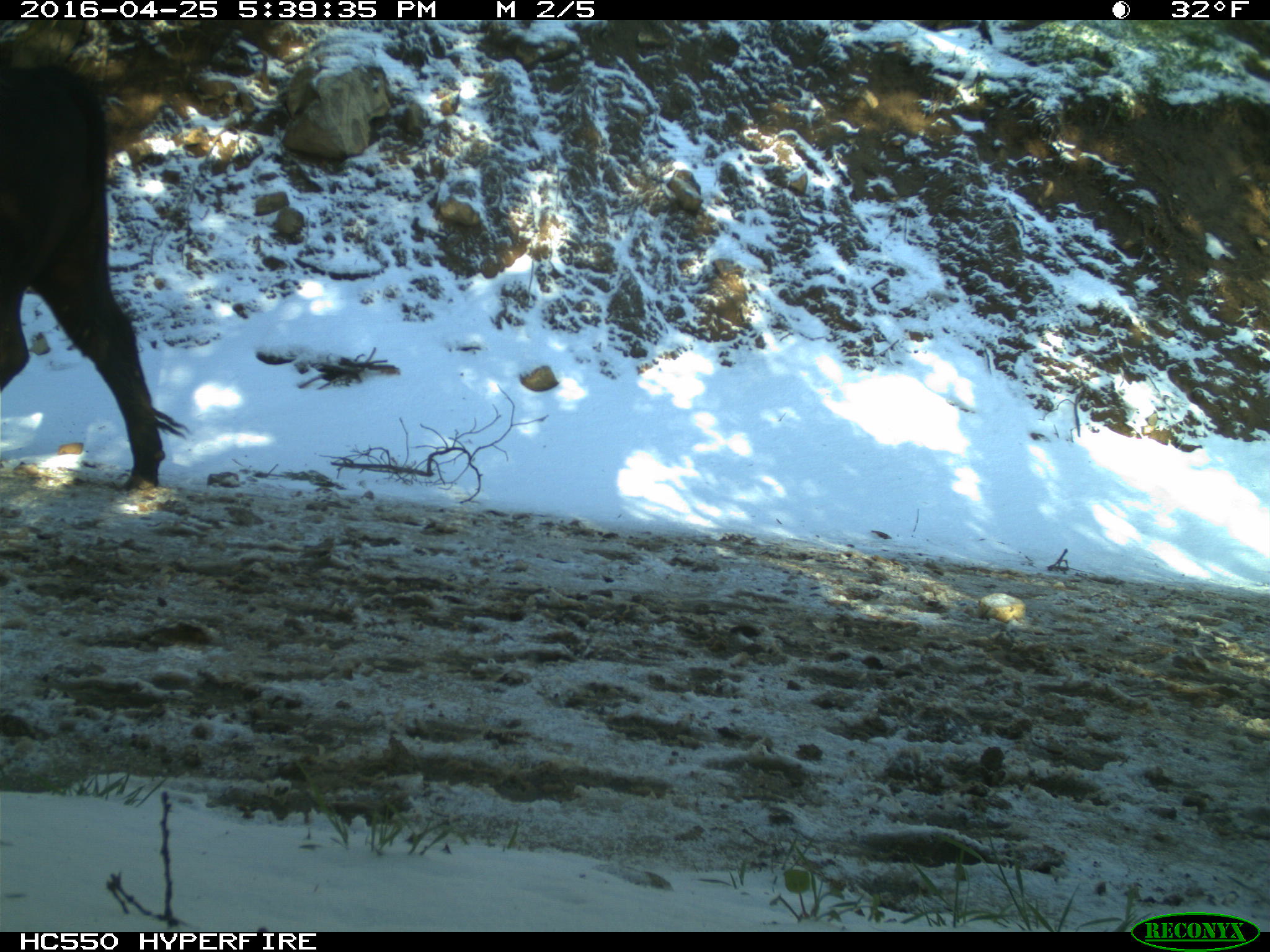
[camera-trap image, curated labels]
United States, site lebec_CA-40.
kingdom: Animalia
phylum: Chordata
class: Mammalia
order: Artiodactyla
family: Bovidae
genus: Bos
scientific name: Bos taurus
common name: domestic cow